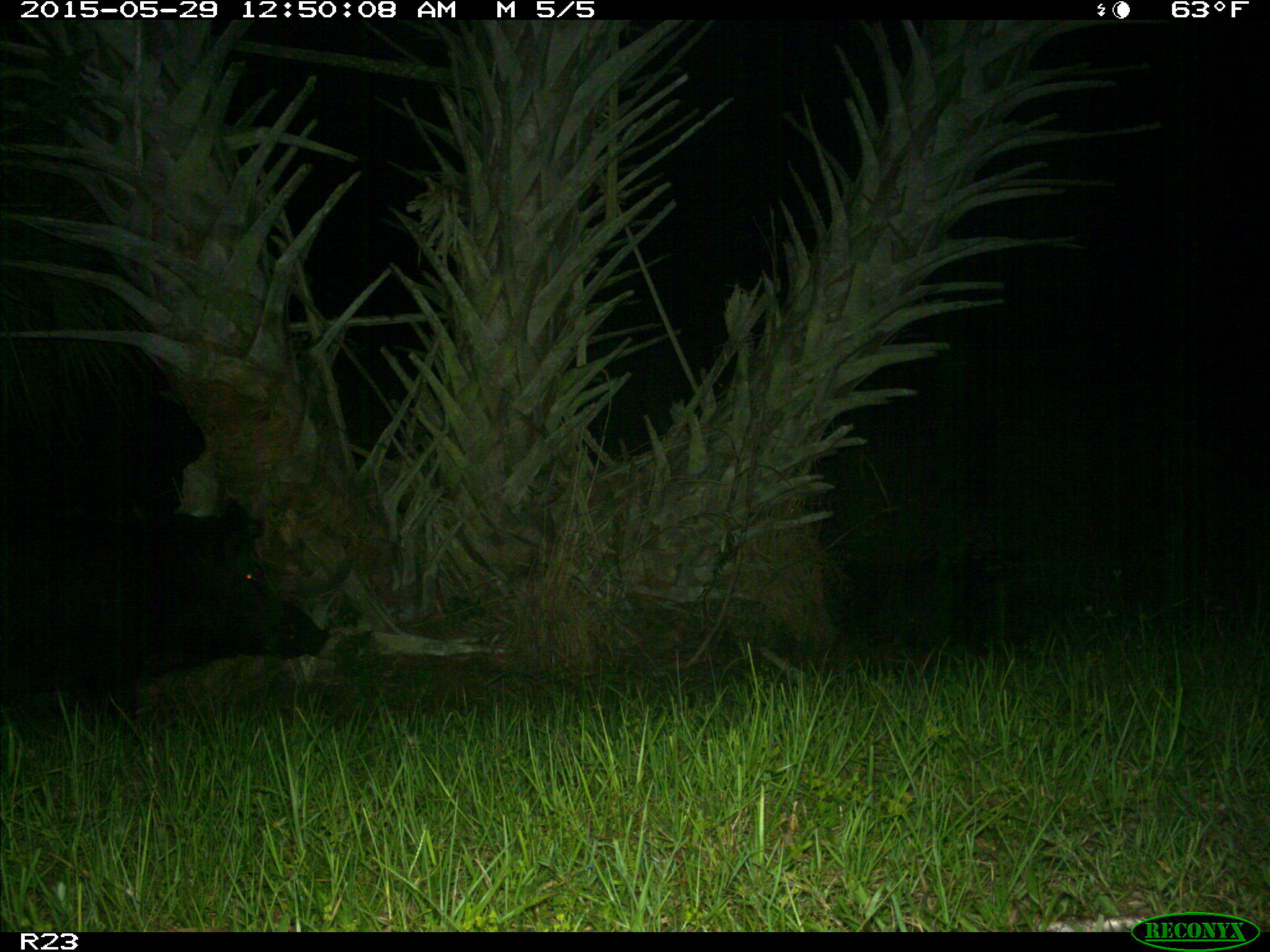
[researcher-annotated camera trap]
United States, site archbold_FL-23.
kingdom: Animalia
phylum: Chordata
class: Mammalia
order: Artiodactyla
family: Bovidae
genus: Bos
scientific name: Bos taurus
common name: domestic cow